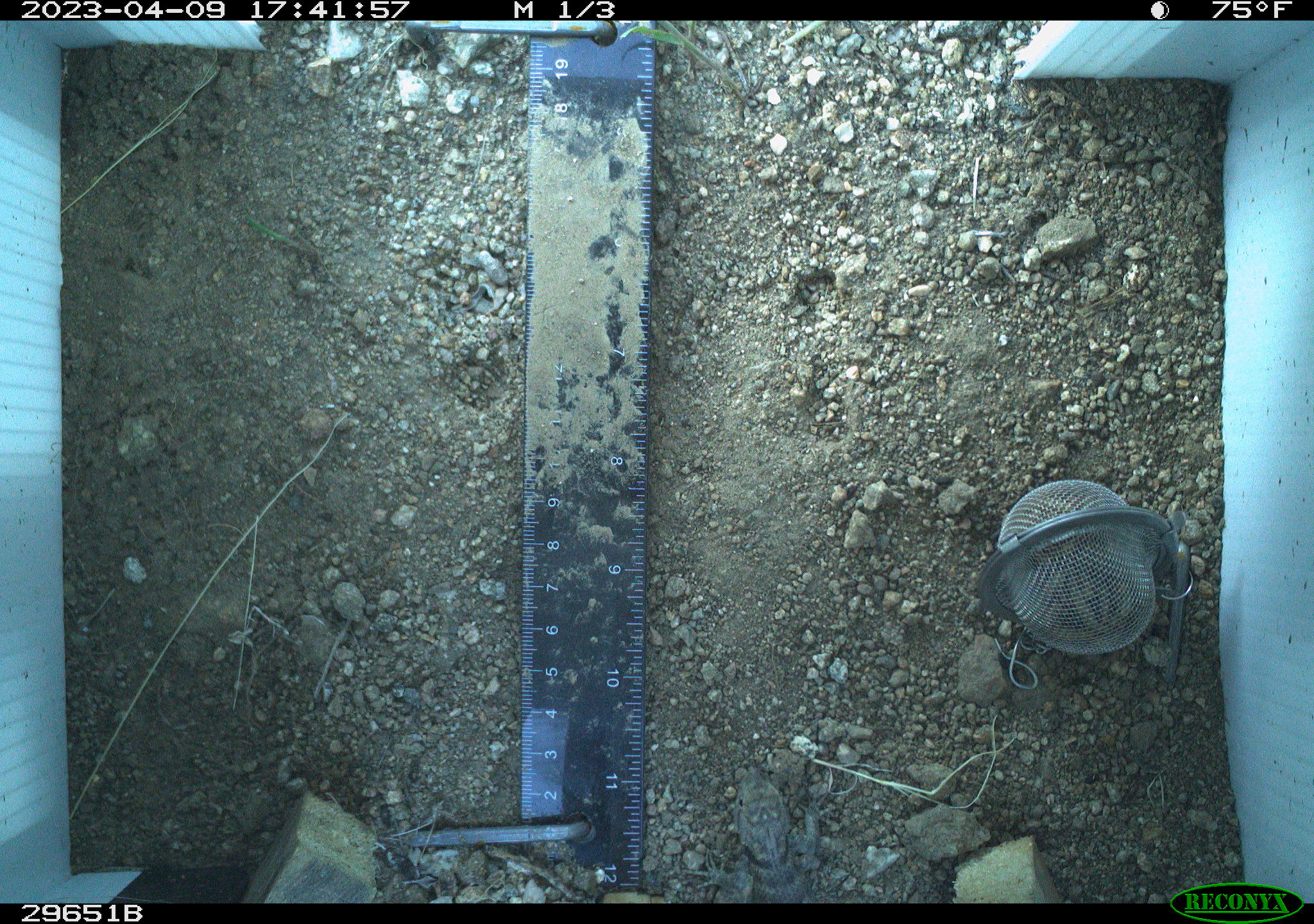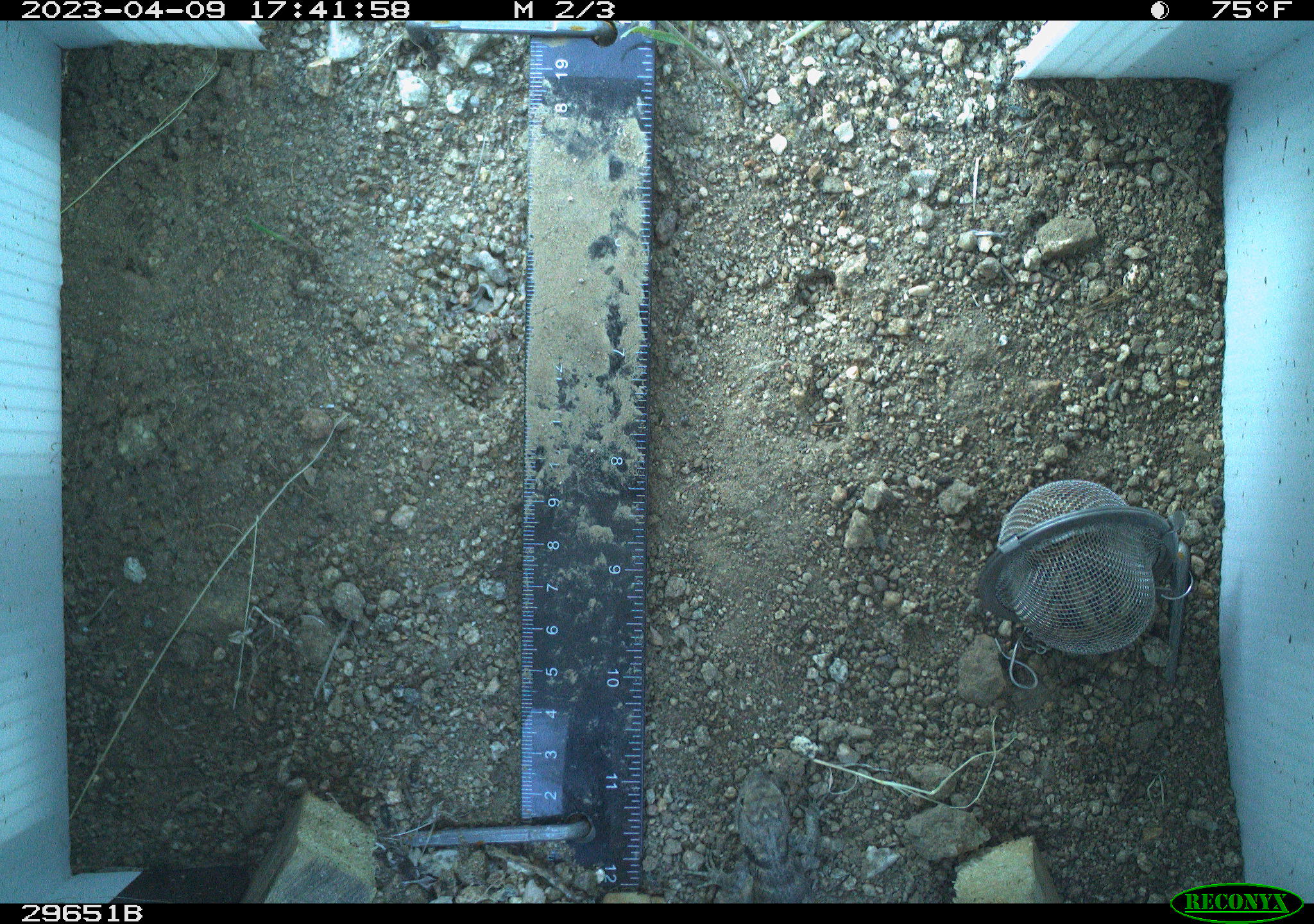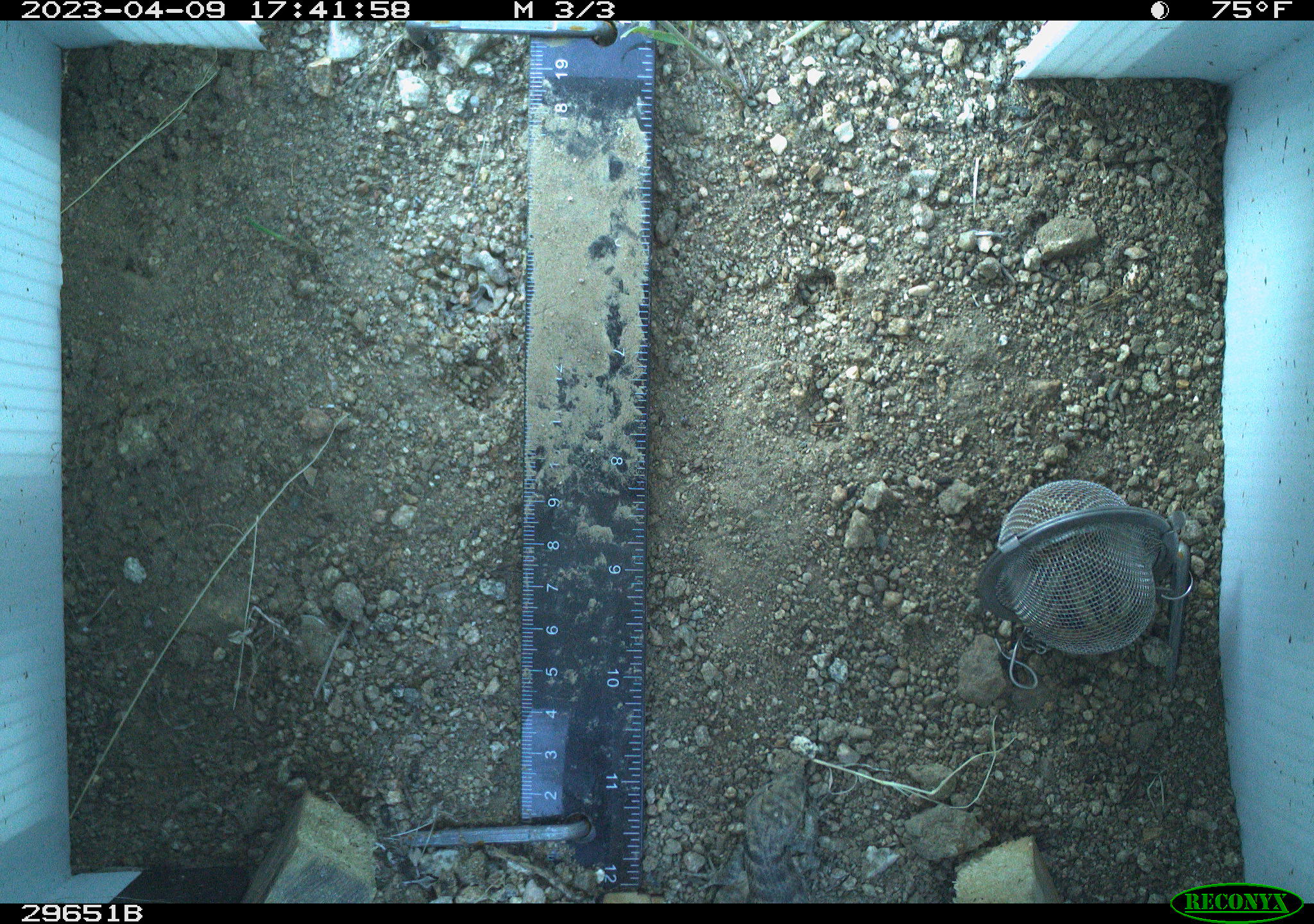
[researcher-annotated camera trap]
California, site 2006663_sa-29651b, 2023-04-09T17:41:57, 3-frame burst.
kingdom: Animalia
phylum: Chordata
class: Reptilia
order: Squamata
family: Phrynosomatidae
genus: Sceloporus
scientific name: Sceloporus uniformis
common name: yellow-backed spiny lizard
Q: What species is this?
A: Yellow-backed spiny lizard (Sceloporus uniformis).